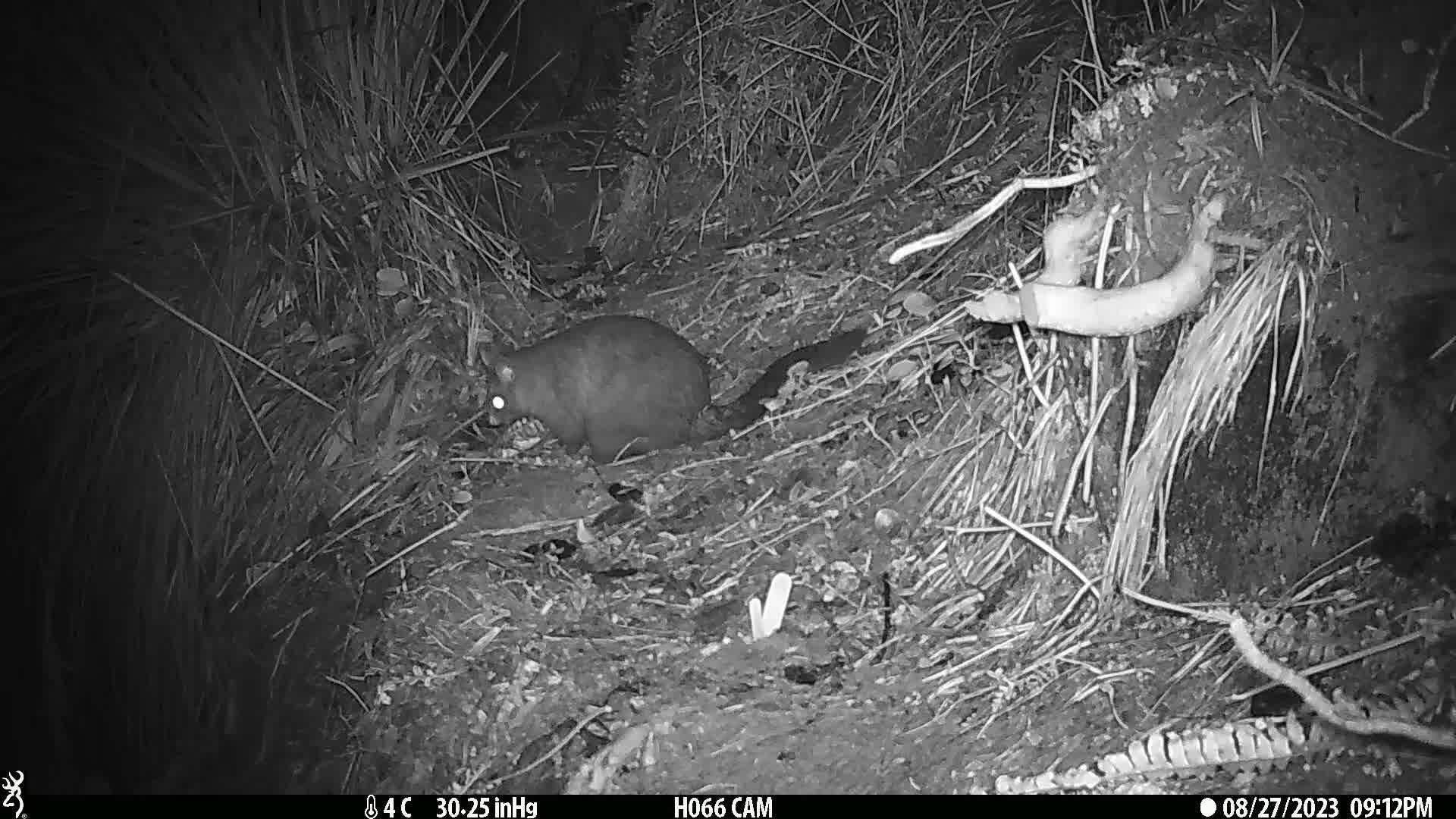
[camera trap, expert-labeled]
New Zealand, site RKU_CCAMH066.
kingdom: Animalia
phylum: Chordata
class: Mammalia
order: Diprotodontia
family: Phalangeridae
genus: Trichosurus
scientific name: Trichosurus vulpecula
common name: common brushtail possum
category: possum